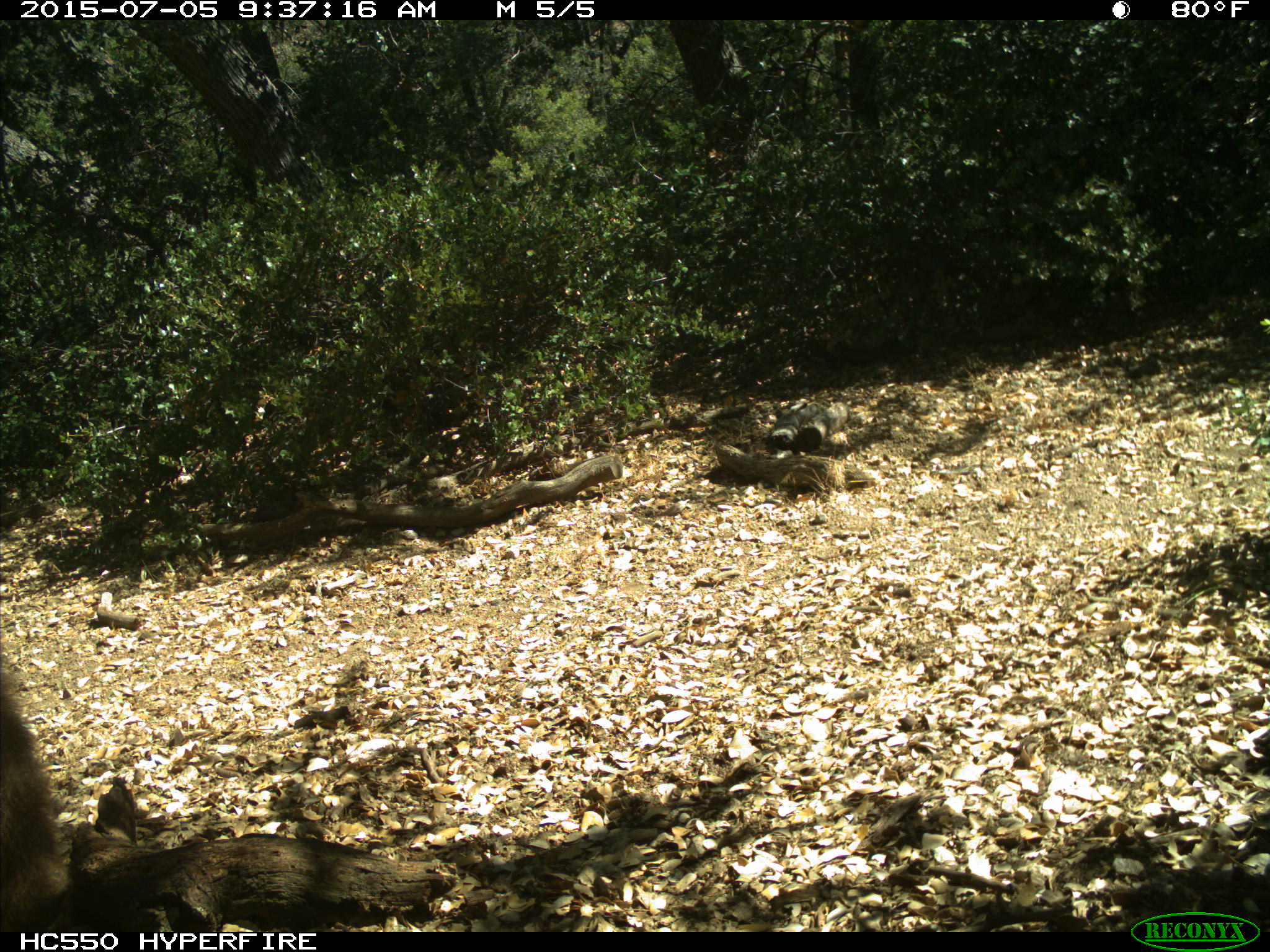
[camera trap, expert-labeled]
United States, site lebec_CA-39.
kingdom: Animalia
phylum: Chordata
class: Mammalia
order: Carnivora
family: Ursidae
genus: Ursus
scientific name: Ursus americanus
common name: american black bear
Ursus americanus (american black bear).